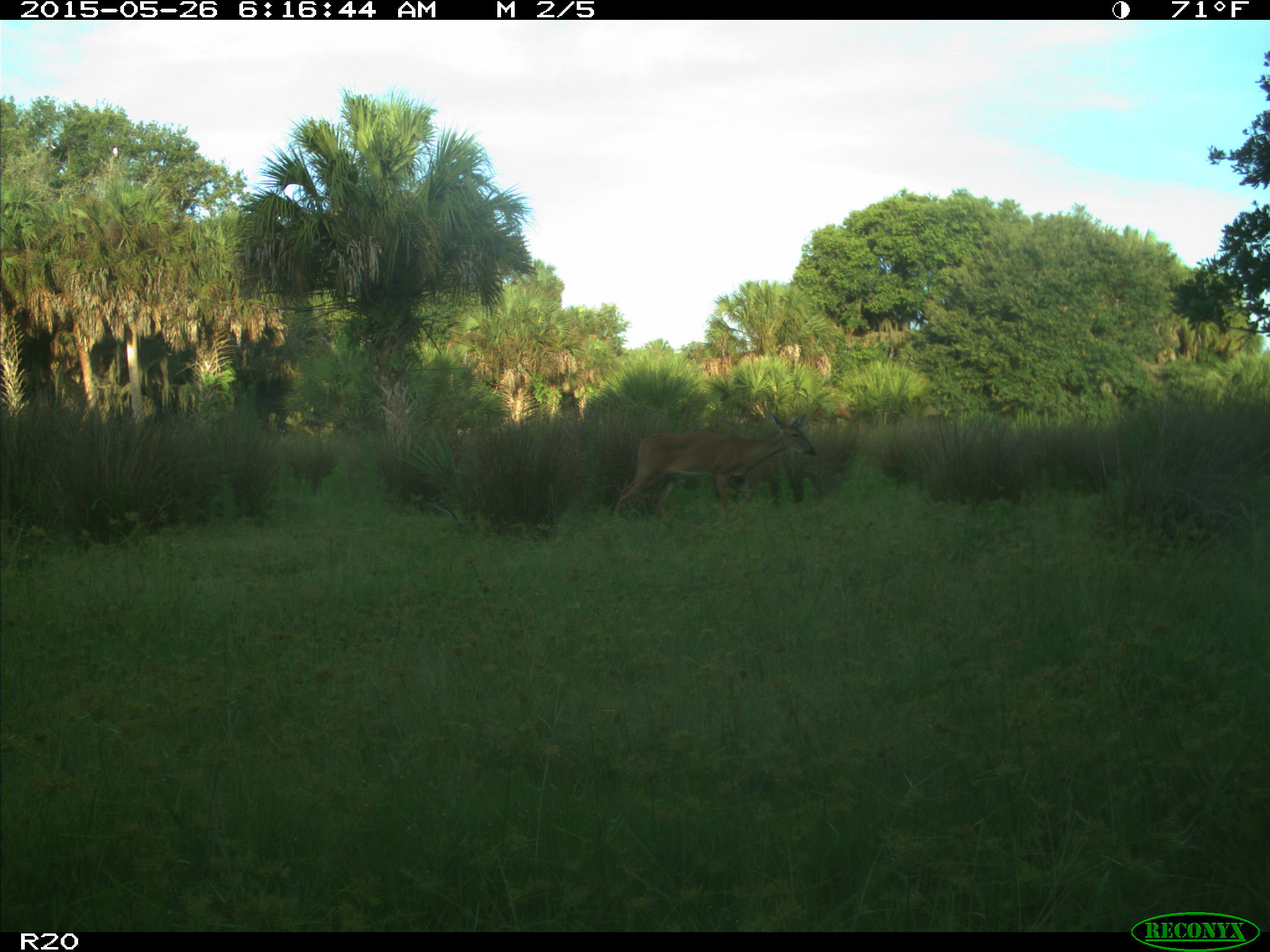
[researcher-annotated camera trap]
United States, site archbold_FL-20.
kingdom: Animalia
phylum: Chordata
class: Mammalia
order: Artiodactyla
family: Cervidae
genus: Odocoileus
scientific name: Odocoileus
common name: deer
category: unidentified deer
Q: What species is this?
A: Unidentified deer (deer) (Odocoileus).